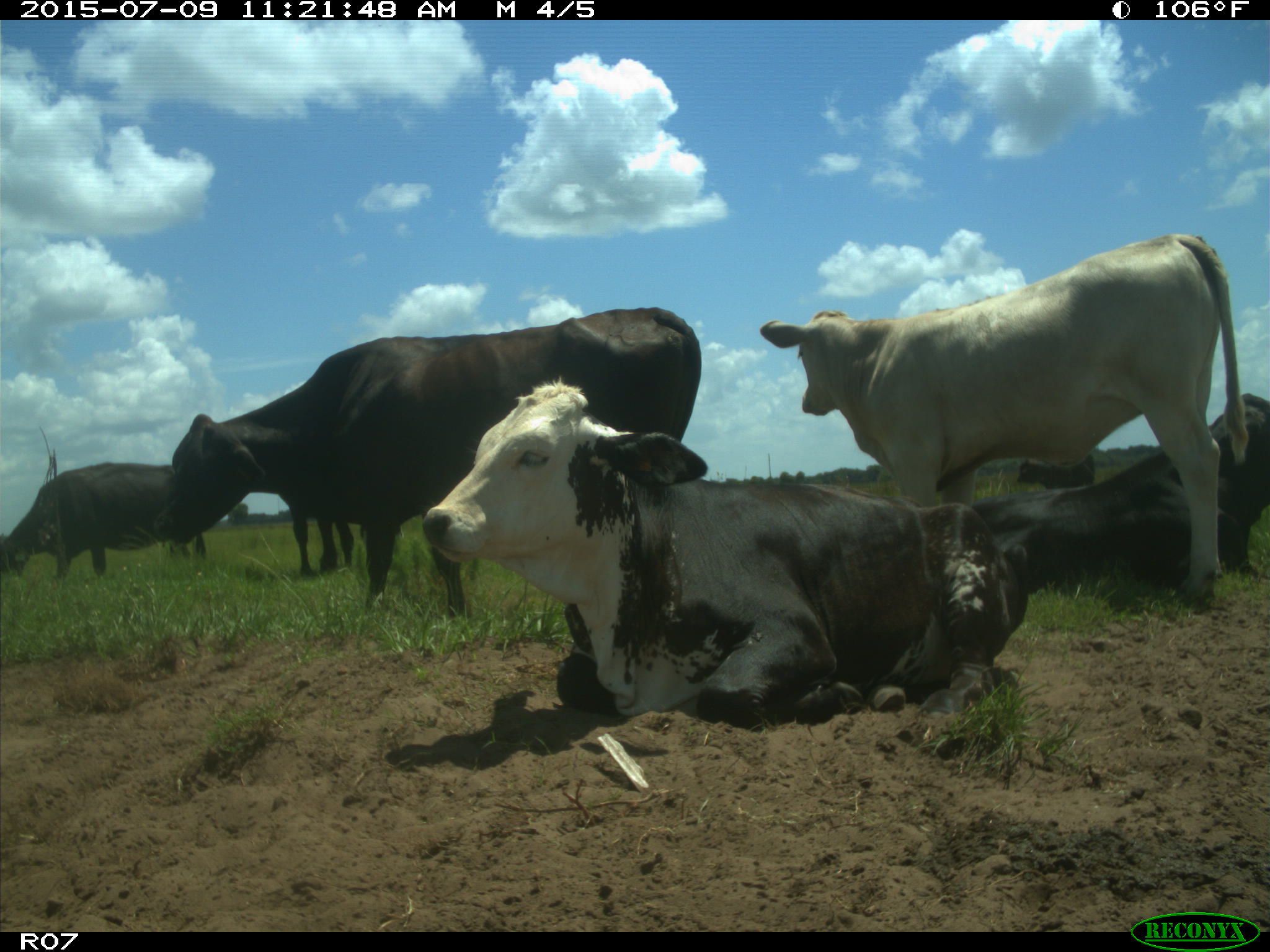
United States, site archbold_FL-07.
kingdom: Animalia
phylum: Chordata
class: Mammalia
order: Artiodactyla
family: Bovidae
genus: Bos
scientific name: Bos taurus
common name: domestic cow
Bos taurus (domestic cow).